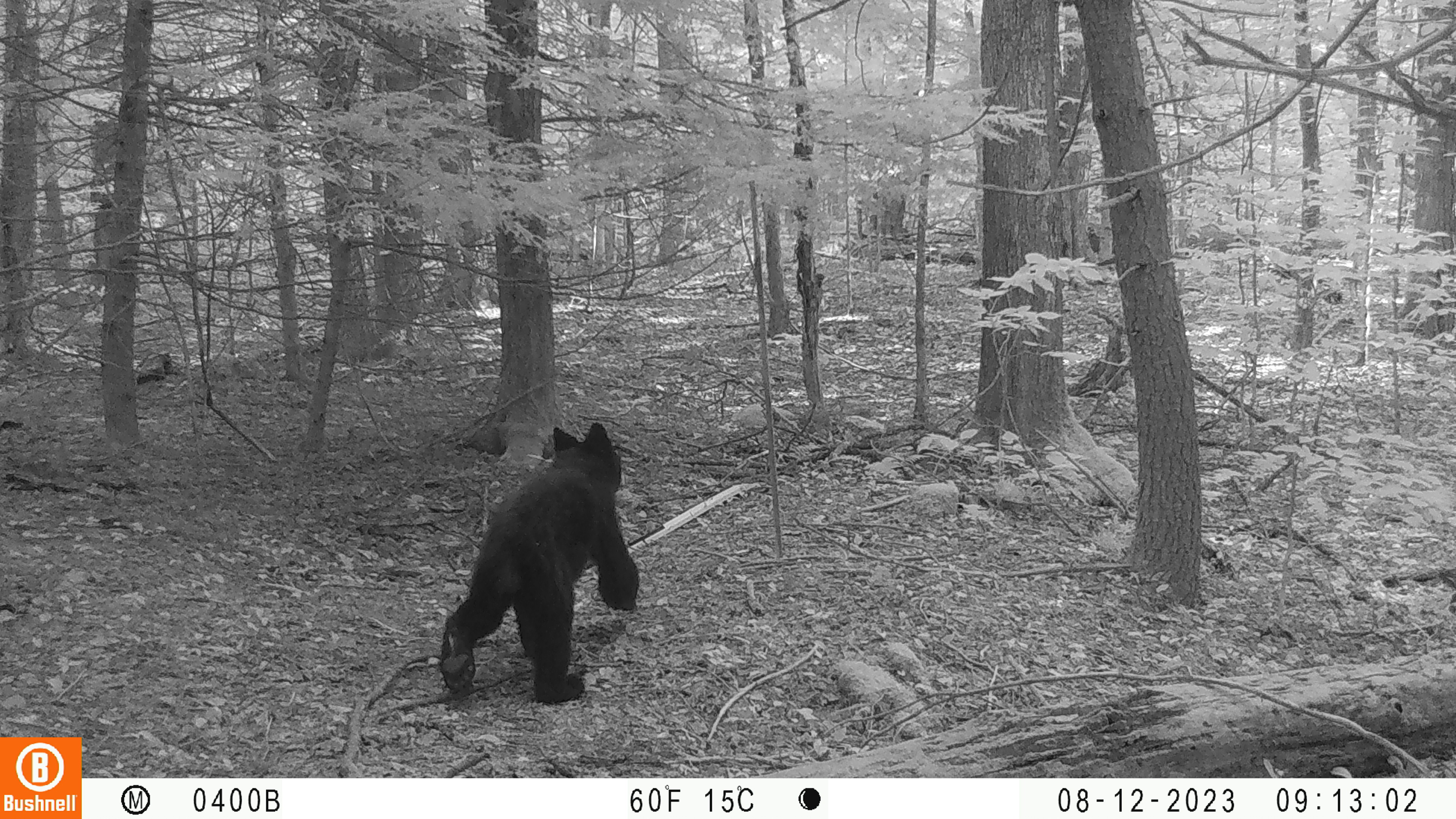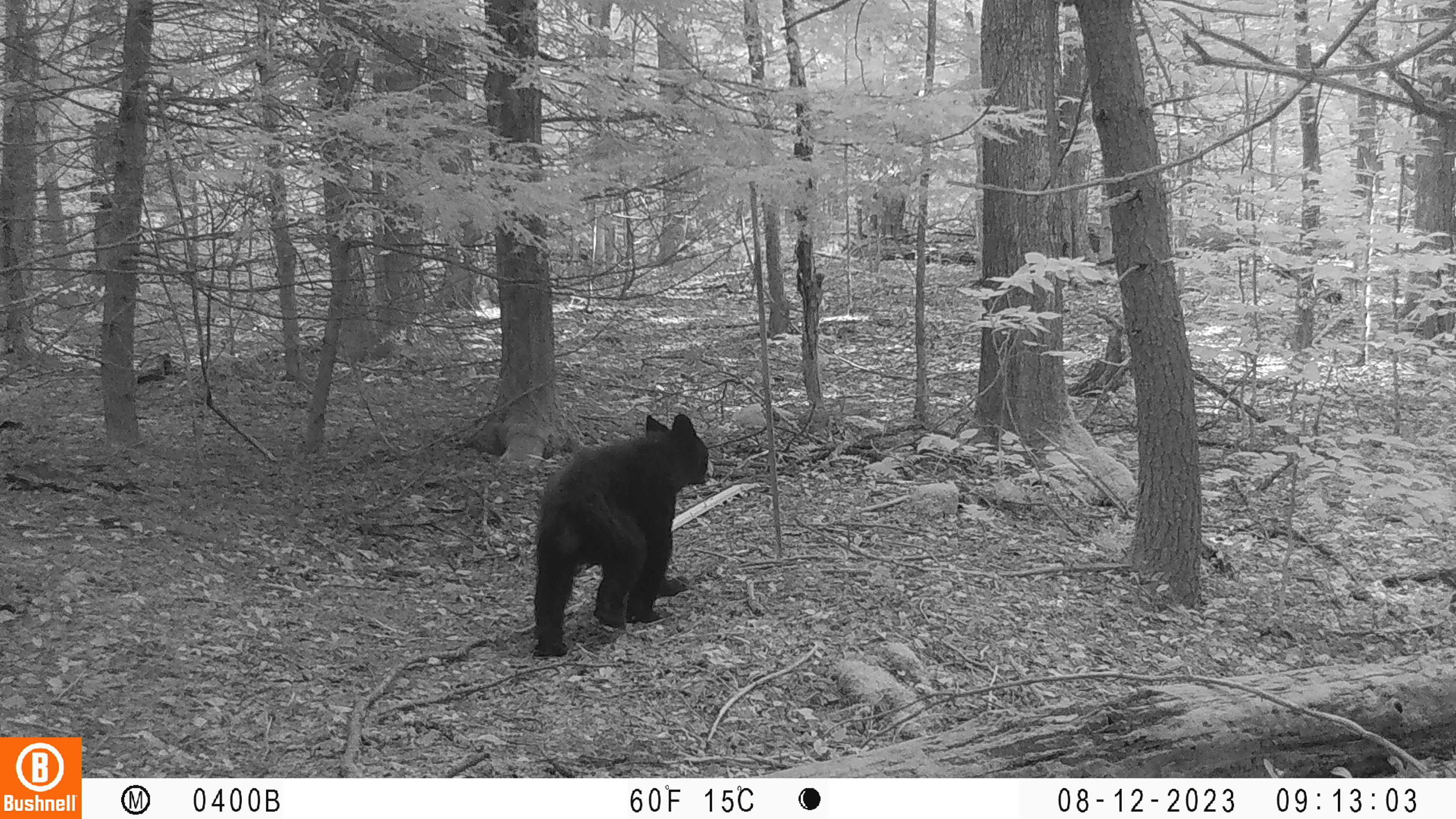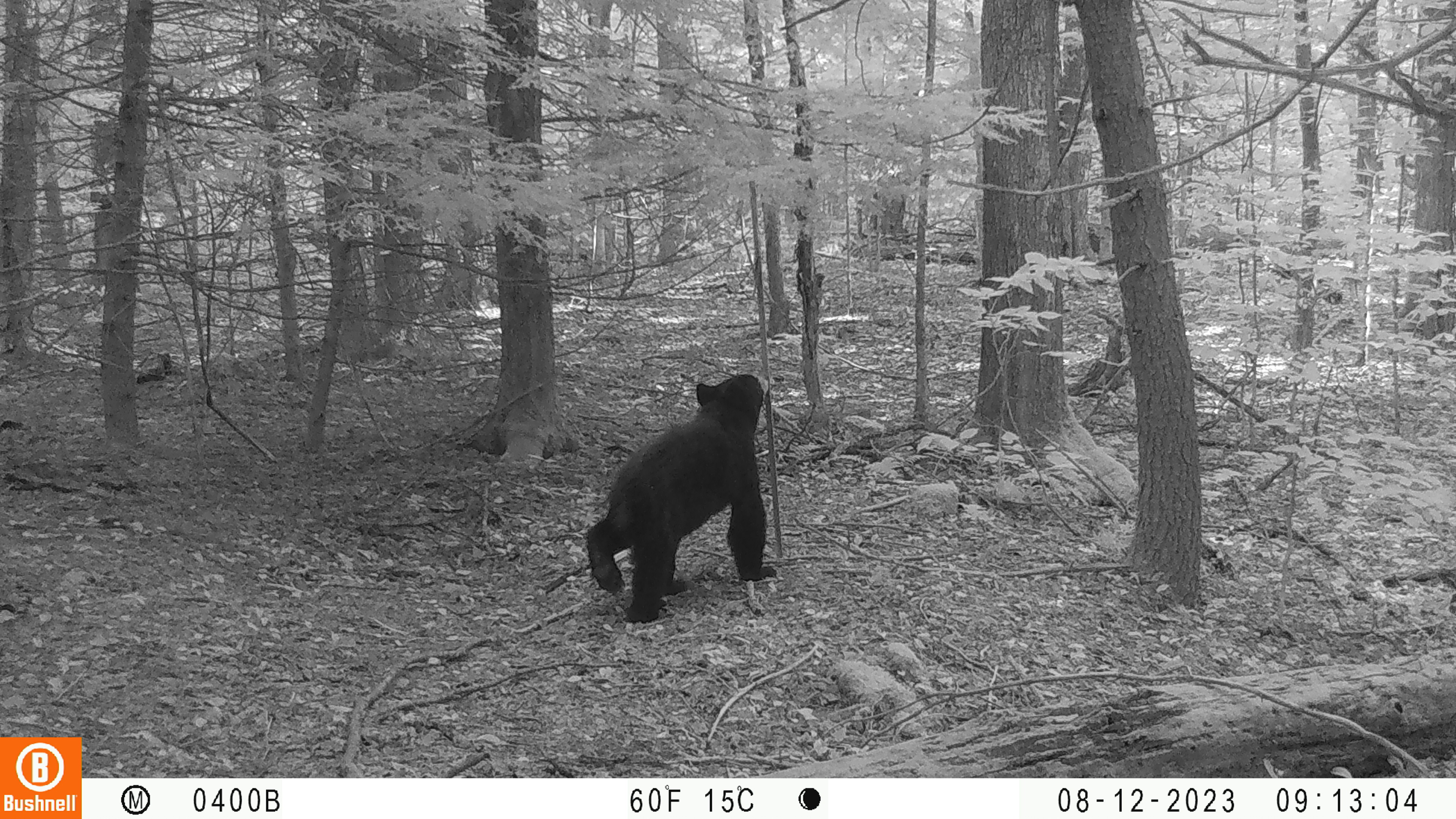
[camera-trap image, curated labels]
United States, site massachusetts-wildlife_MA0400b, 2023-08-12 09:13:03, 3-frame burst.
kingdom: Animalia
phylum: Chordata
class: Mammalia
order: Carnivora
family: Ursidae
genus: Ursus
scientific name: Ursus americanus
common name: black bear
Black bear (Ursus americanus).